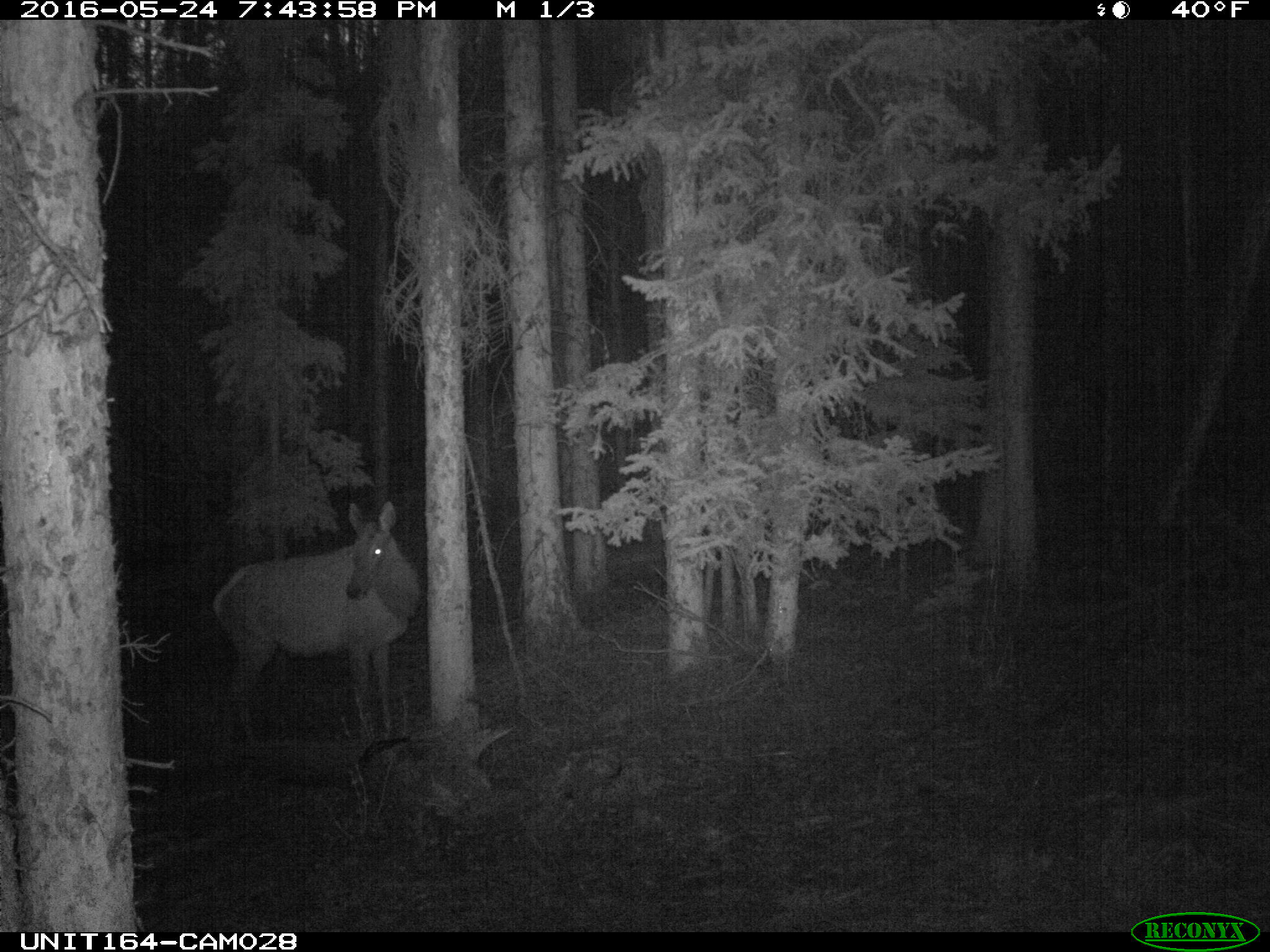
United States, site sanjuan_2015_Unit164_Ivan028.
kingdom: Animalia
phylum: Chordata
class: Mammalia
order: Artiodactyla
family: Cervidae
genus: Cervus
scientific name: Cervus elaphus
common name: red deer